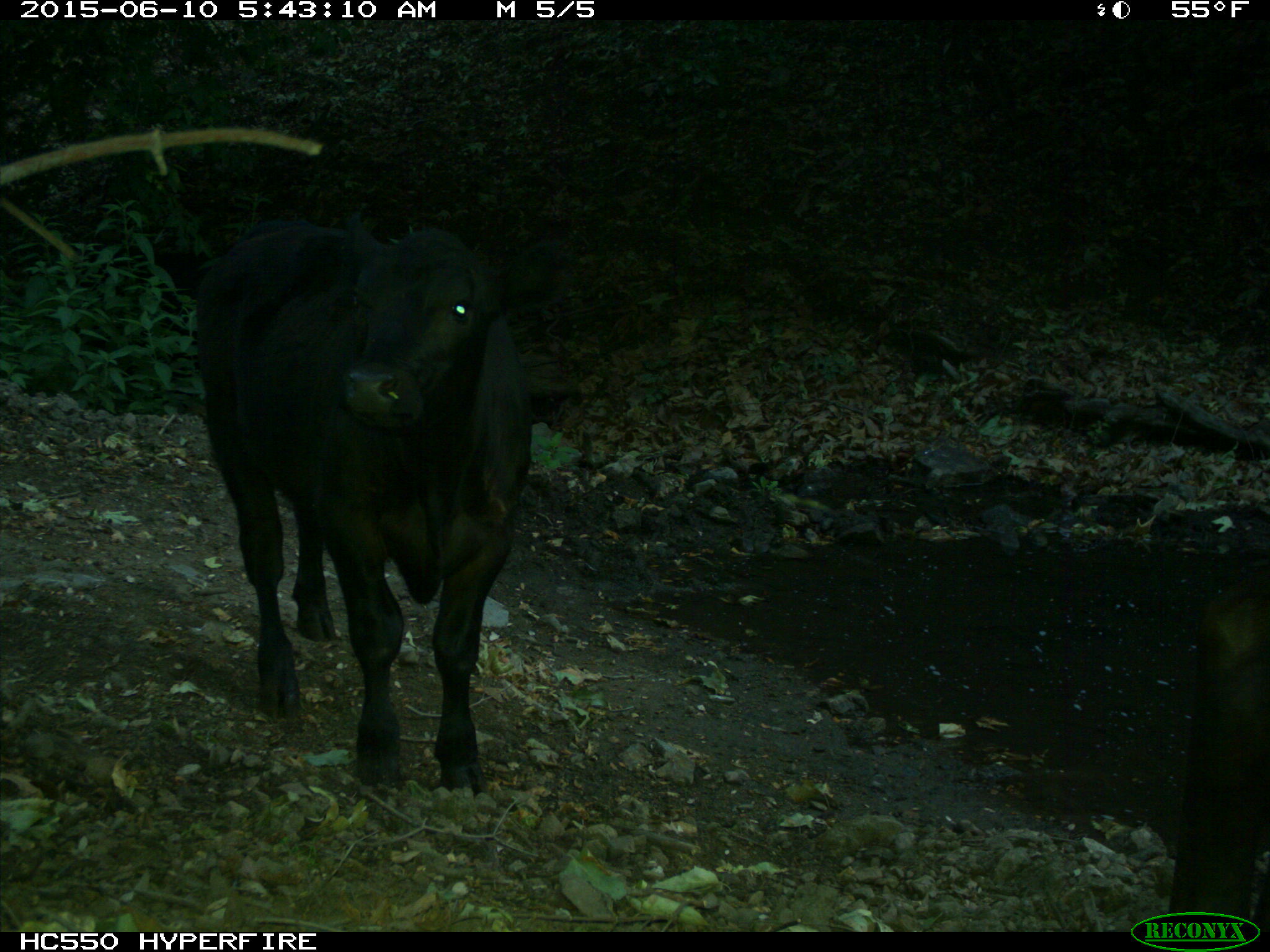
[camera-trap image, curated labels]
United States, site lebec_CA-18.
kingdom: Animalia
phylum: Chordata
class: Mammalia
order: Artiodactyla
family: Bovidae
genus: Bos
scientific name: Bos taurus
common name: domestic cow